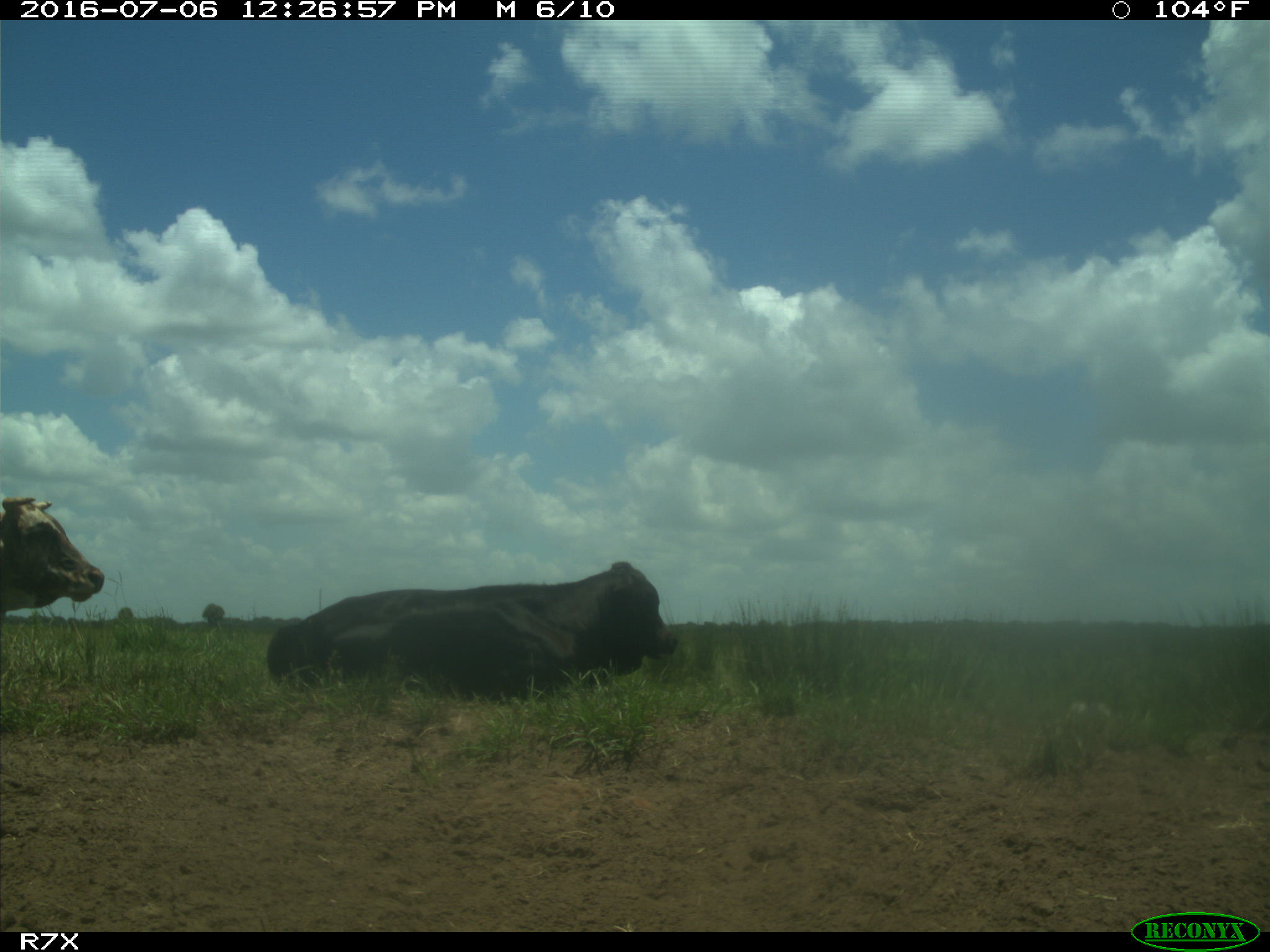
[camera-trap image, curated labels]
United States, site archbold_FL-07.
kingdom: Animalia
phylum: Chordata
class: Mammalia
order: Artiodactyla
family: Bovidae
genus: Bos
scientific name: Bos taurus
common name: domestic cow